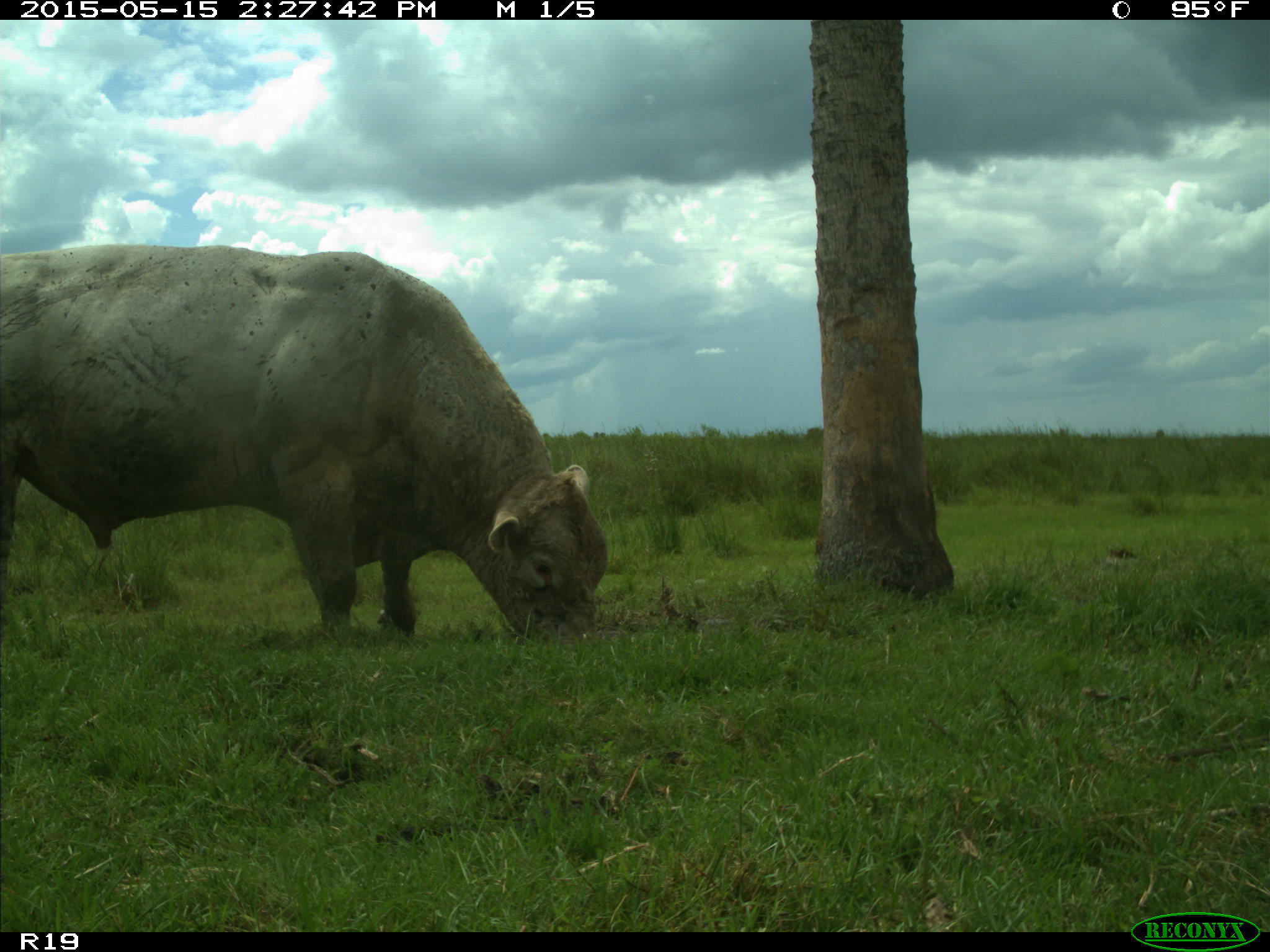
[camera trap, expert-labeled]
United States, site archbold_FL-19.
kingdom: Animalia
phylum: Chordata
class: Mammalia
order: Artiodactyla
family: Bovidae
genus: Bos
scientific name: Bos taurus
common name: domestic cow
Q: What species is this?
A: Bos taurus (domestic cow).